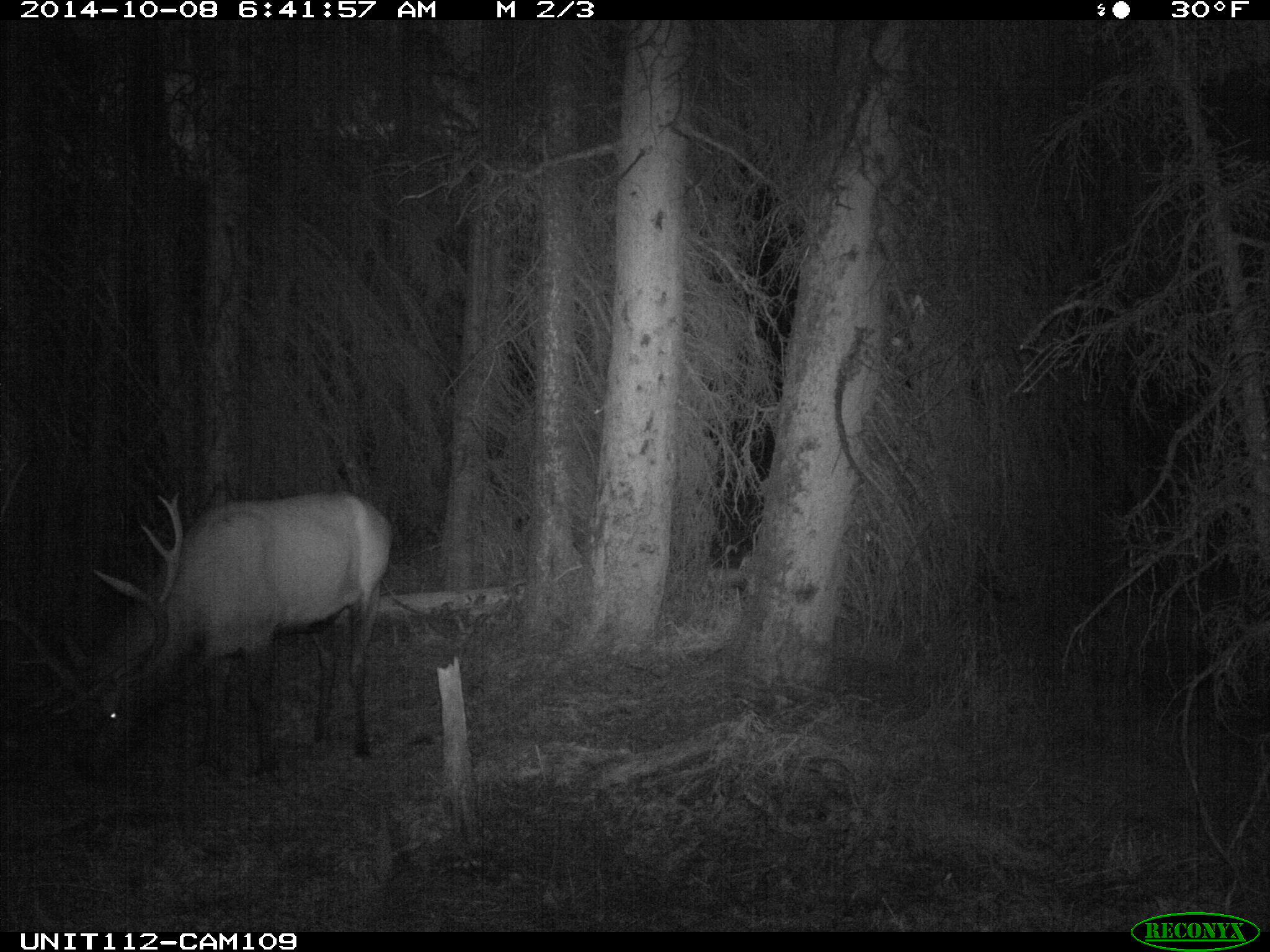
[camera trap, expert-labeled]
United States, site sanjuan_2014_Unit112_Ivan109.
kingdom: Animalia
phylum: Chordata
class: Mammalia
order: Artiodactyla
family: Cervidae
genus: Cervus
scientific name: Cervus elaphus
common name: red deer